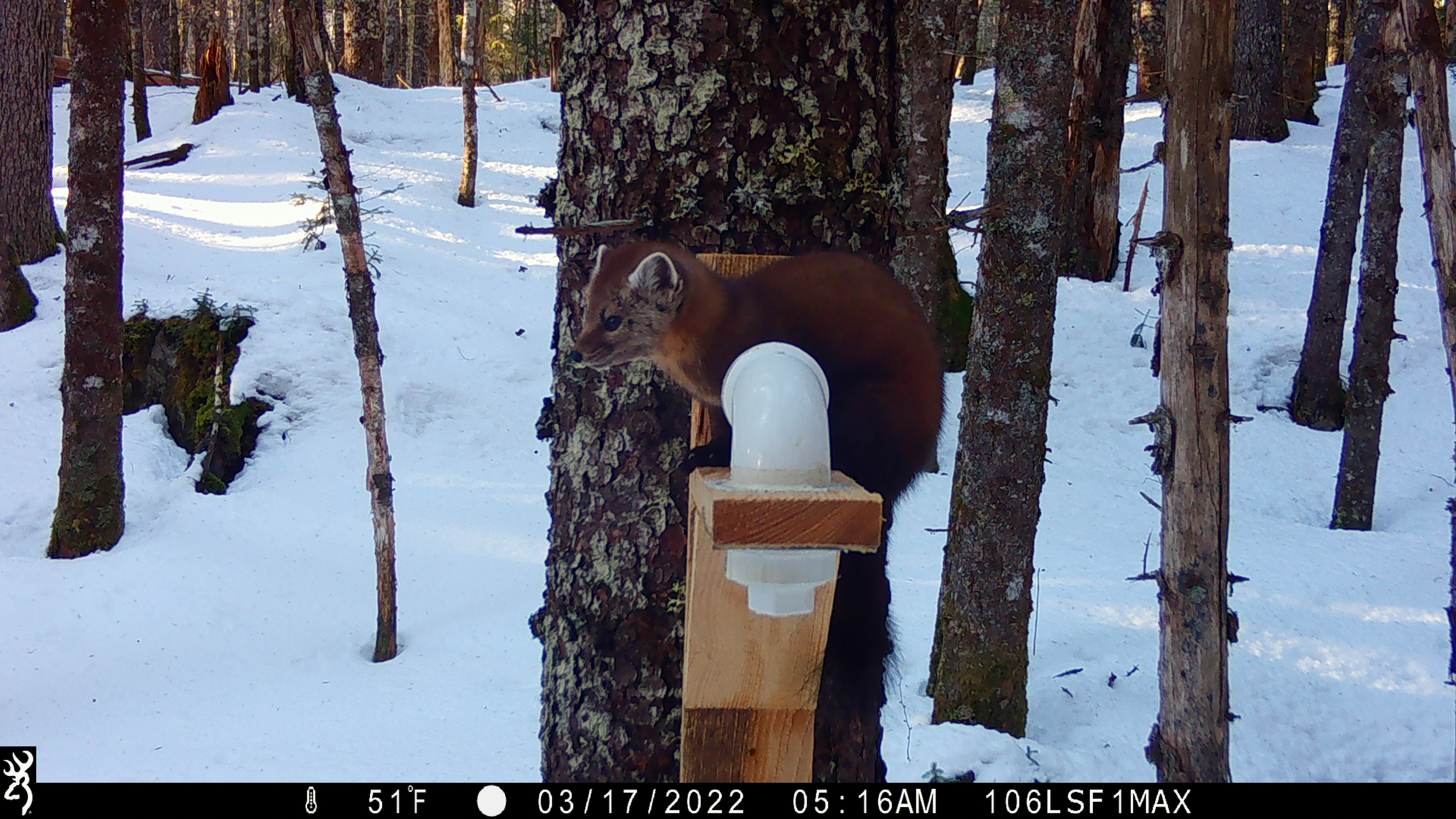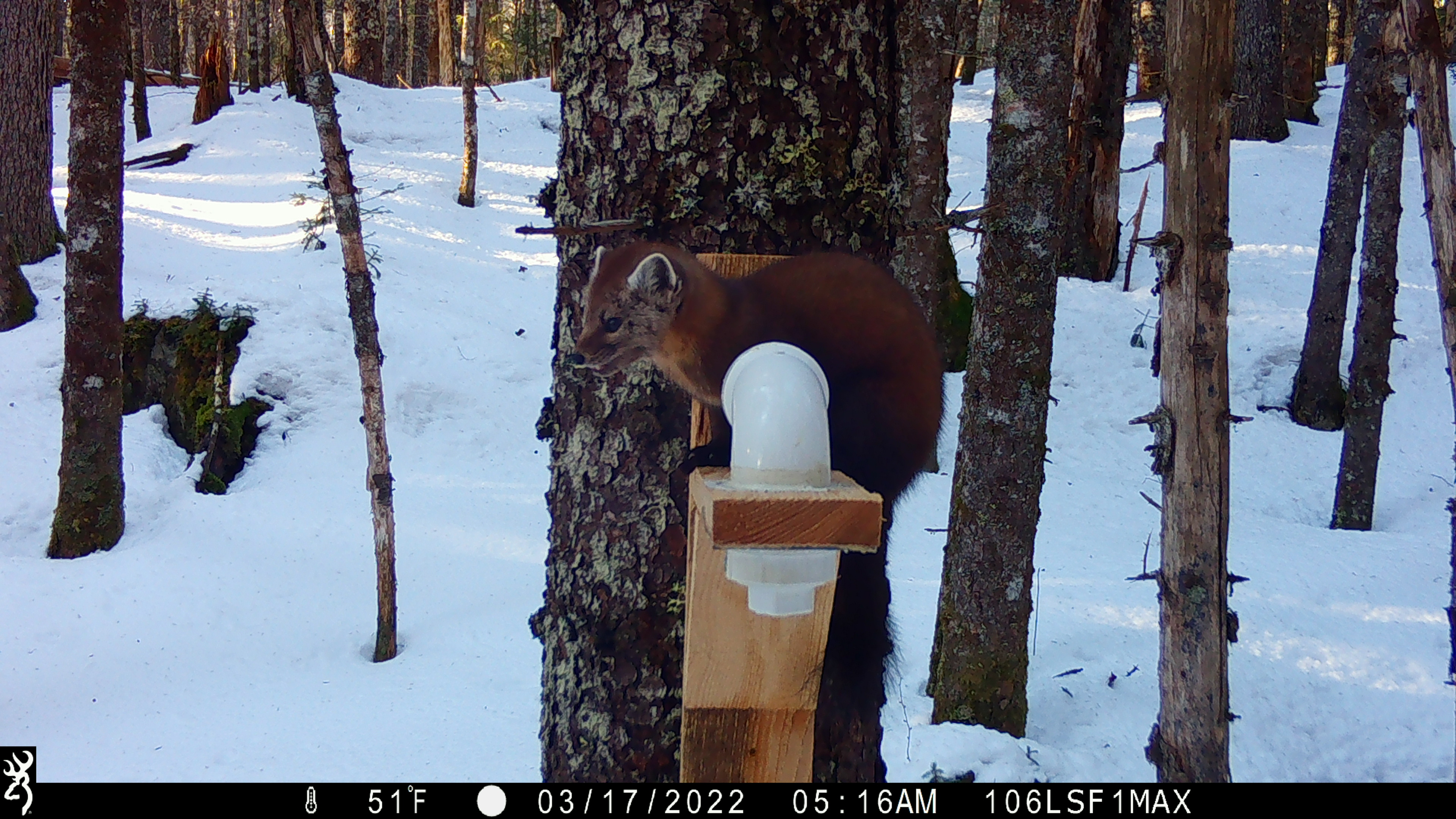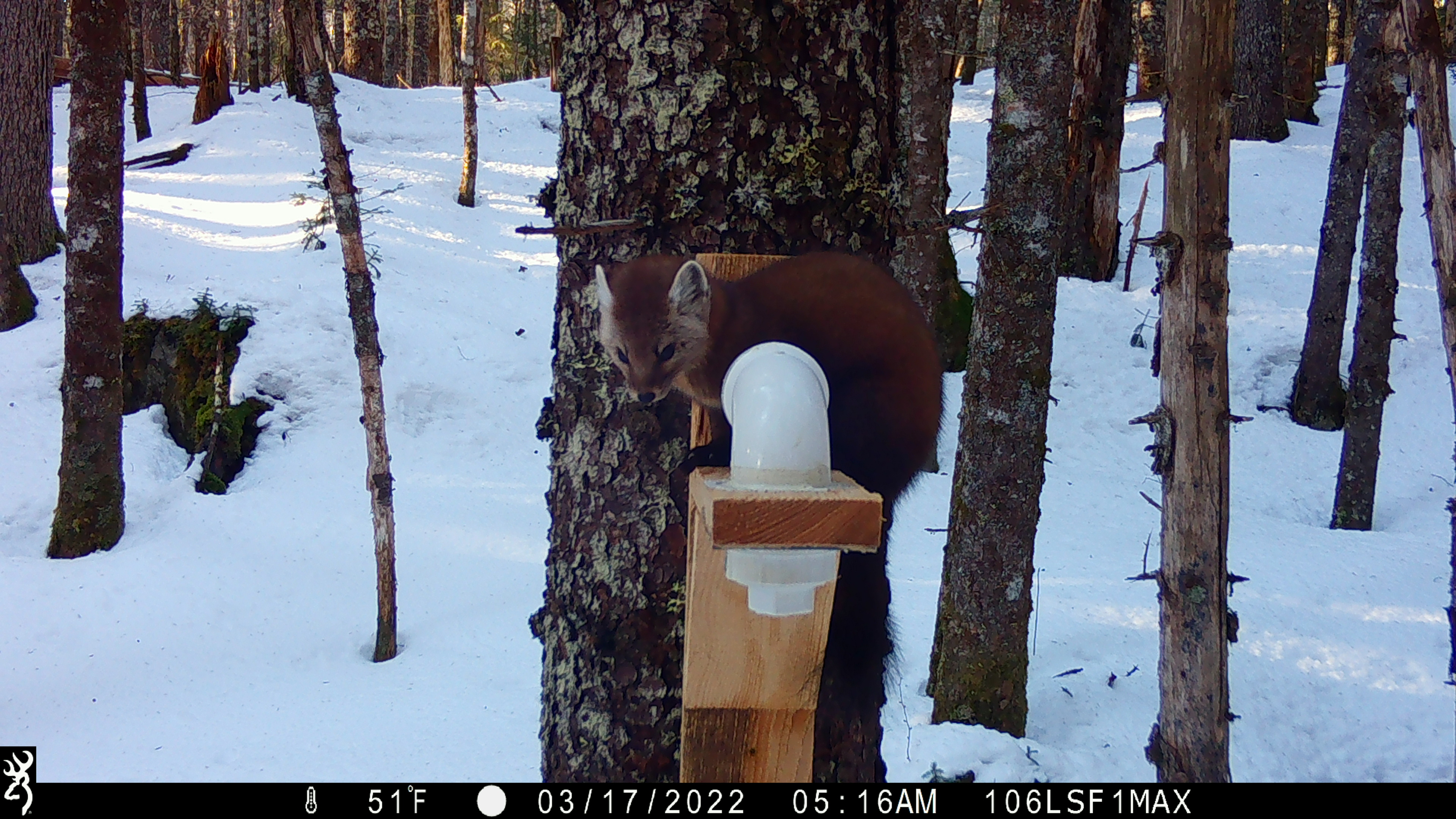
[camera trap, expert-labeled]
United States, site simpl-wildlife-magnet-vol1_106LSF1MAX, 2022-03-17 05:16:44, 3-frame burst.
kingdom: Animalia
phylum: Chordata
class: Mammalia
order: Carnivora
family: Mustelidae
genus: Martes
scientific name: Martes americana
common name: american marten